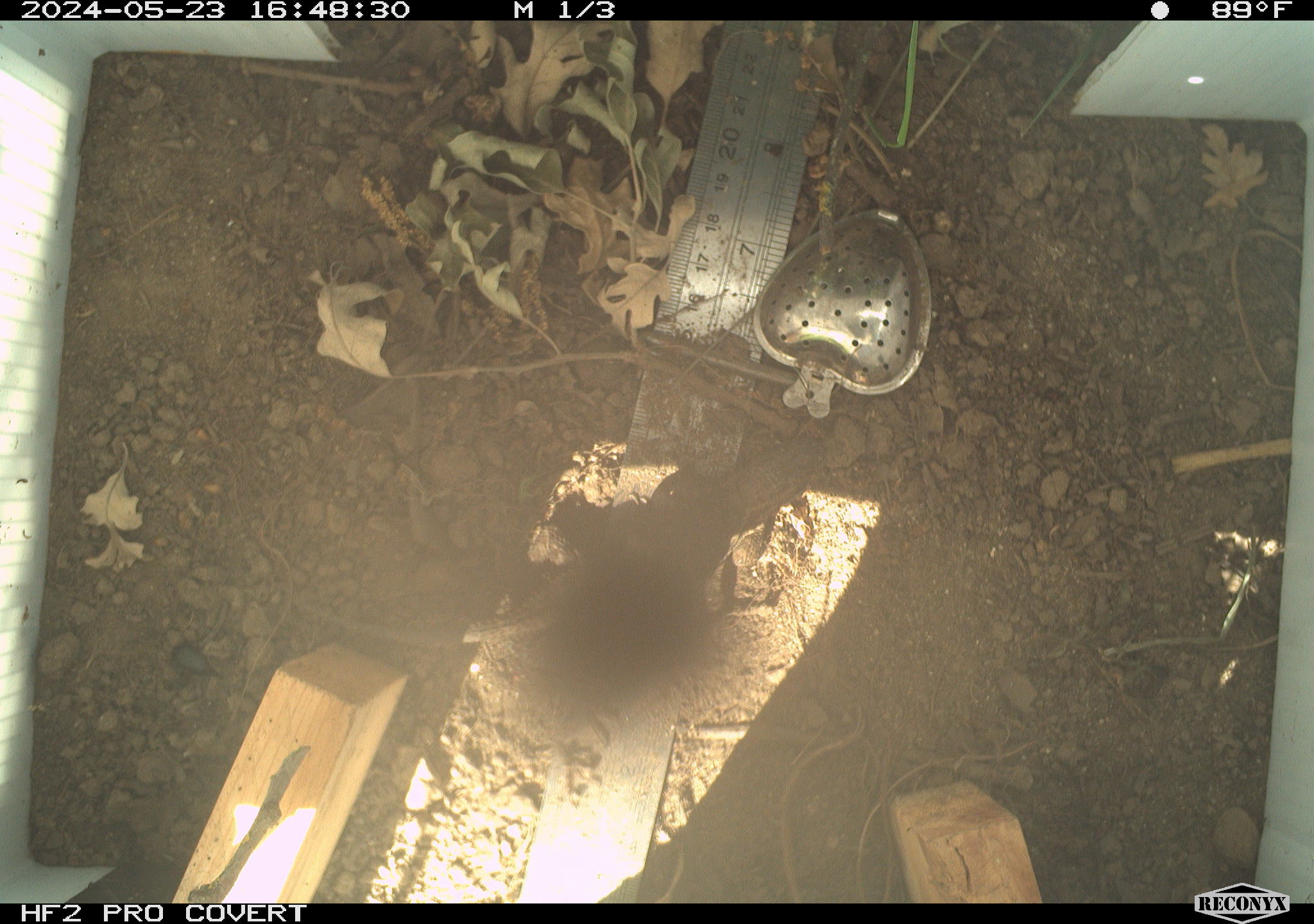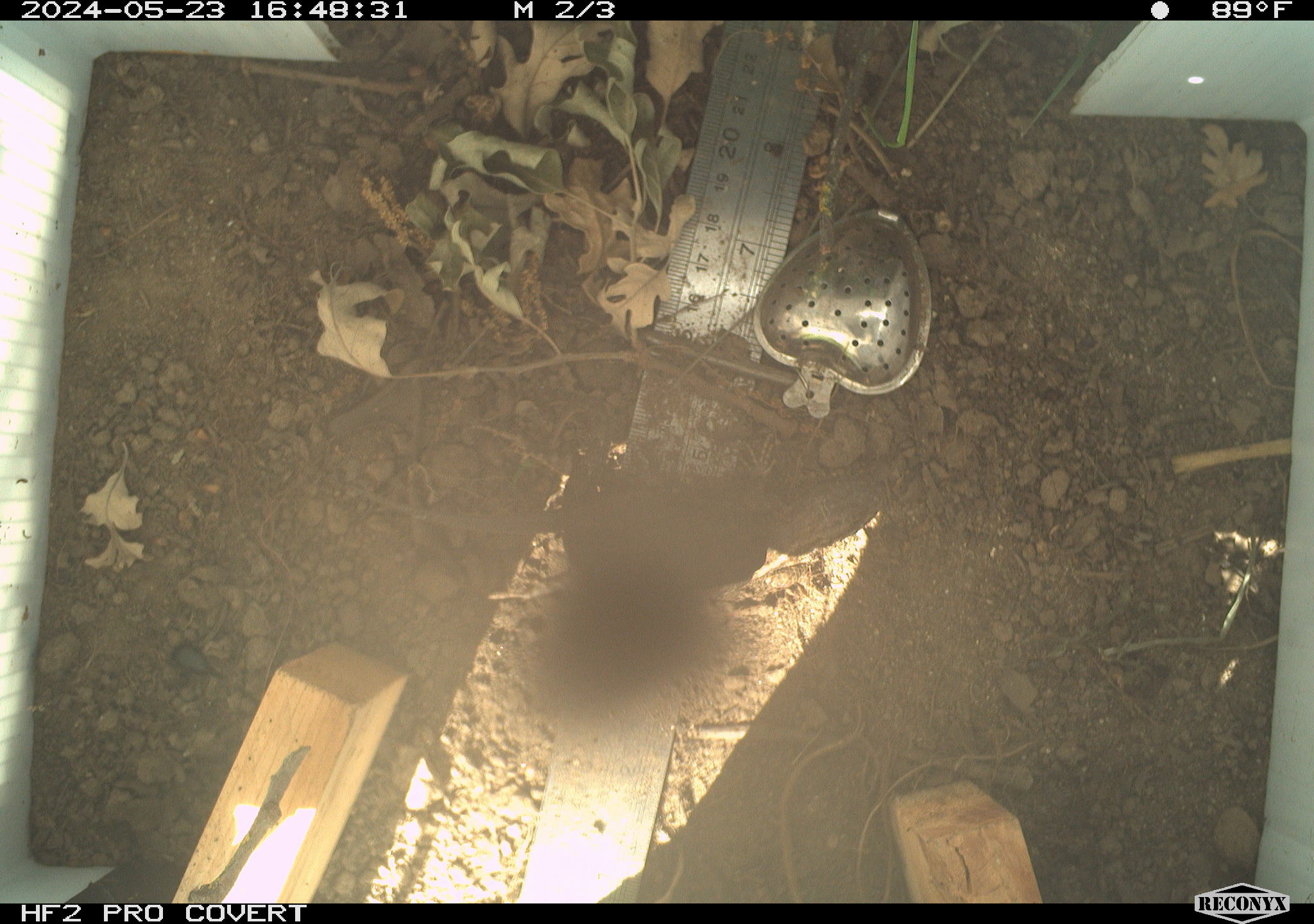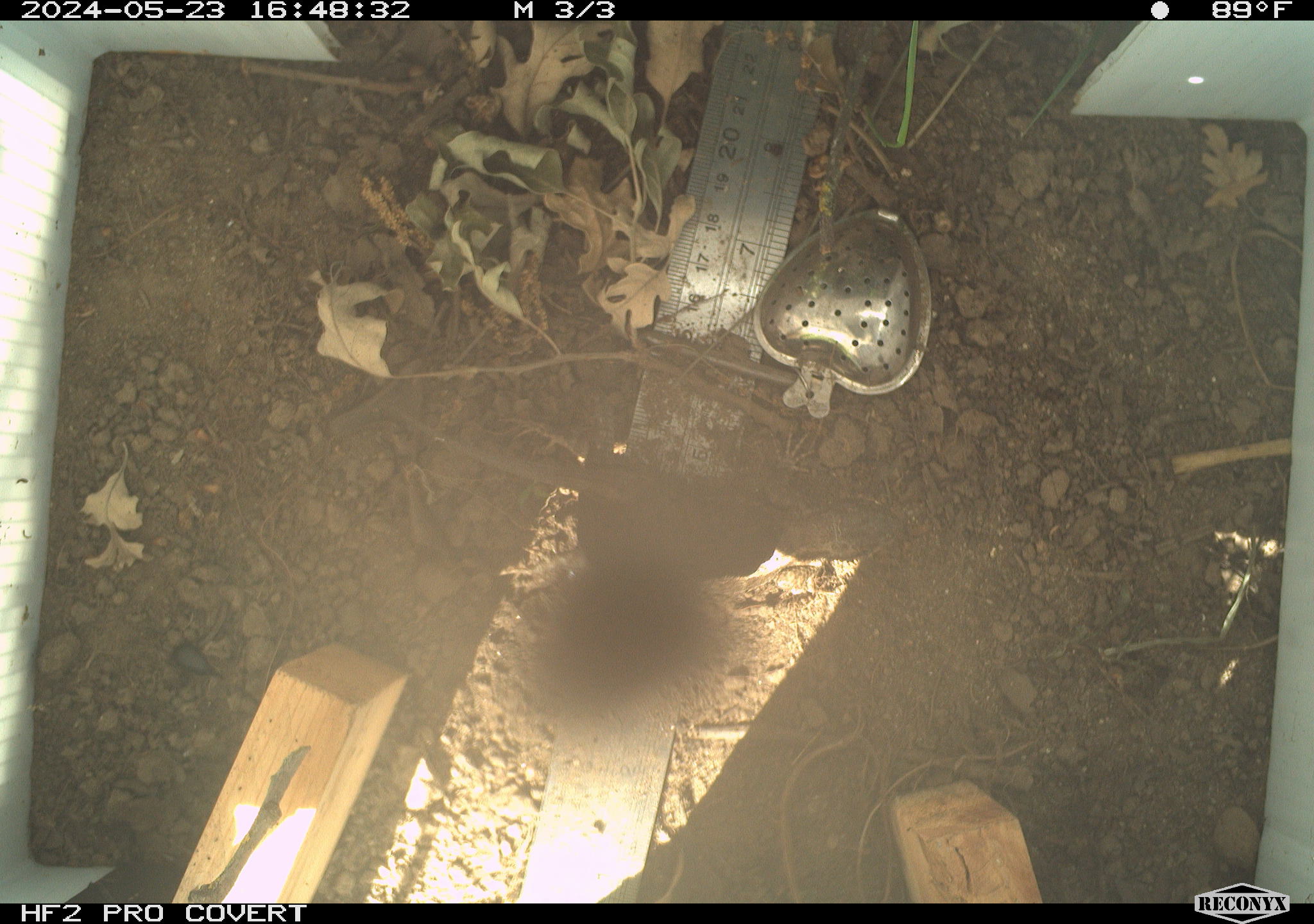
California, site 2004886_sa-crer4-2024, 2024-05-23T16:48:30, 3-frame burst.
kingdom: Animalia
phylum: Chordata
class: Reptilia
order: Squamata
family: Phrynosomatidae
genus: Sceloporus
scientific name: Sceloporus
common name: spiny lizards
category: sceloporus species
Sceloporus species (spiny lizards) (Sceloporus).